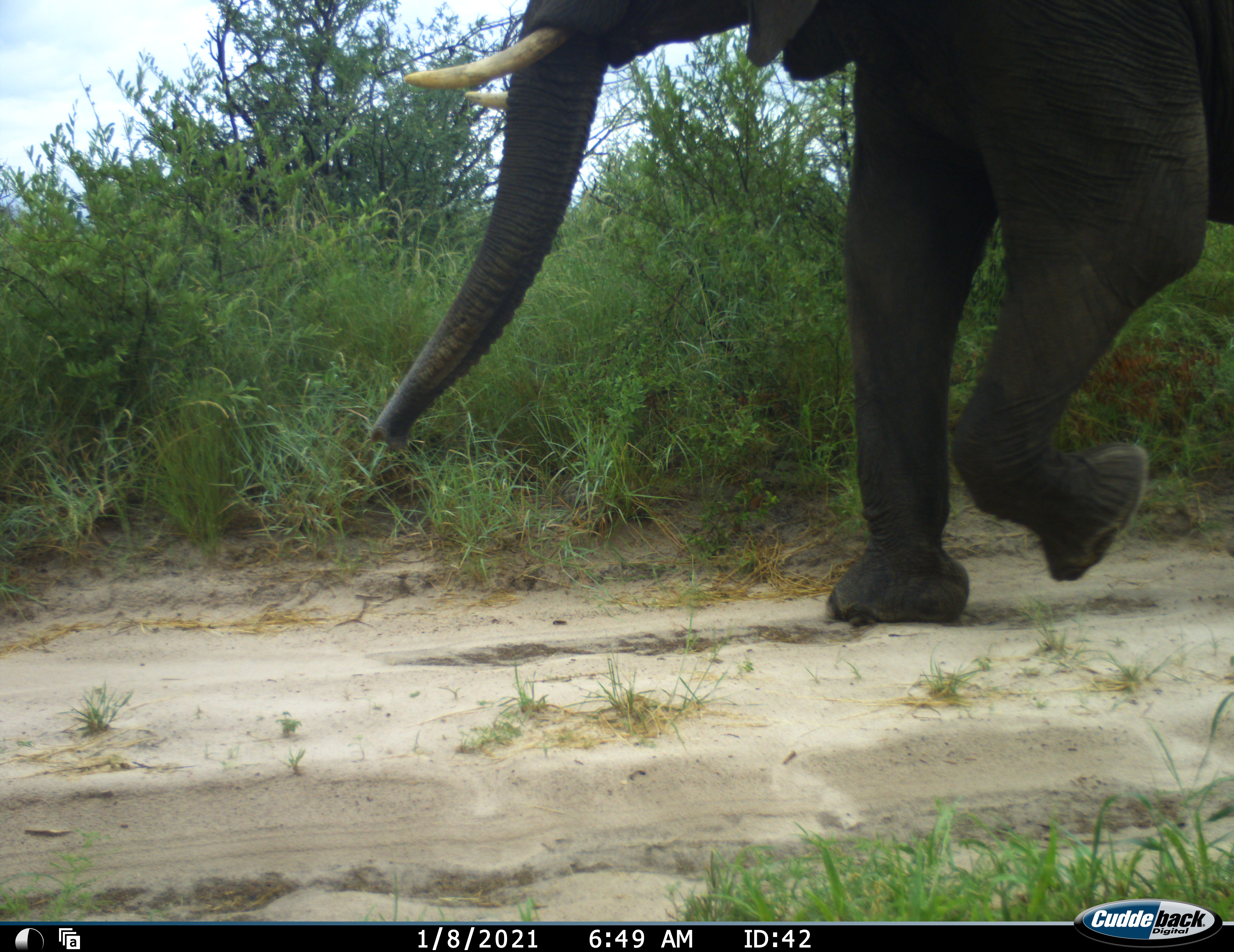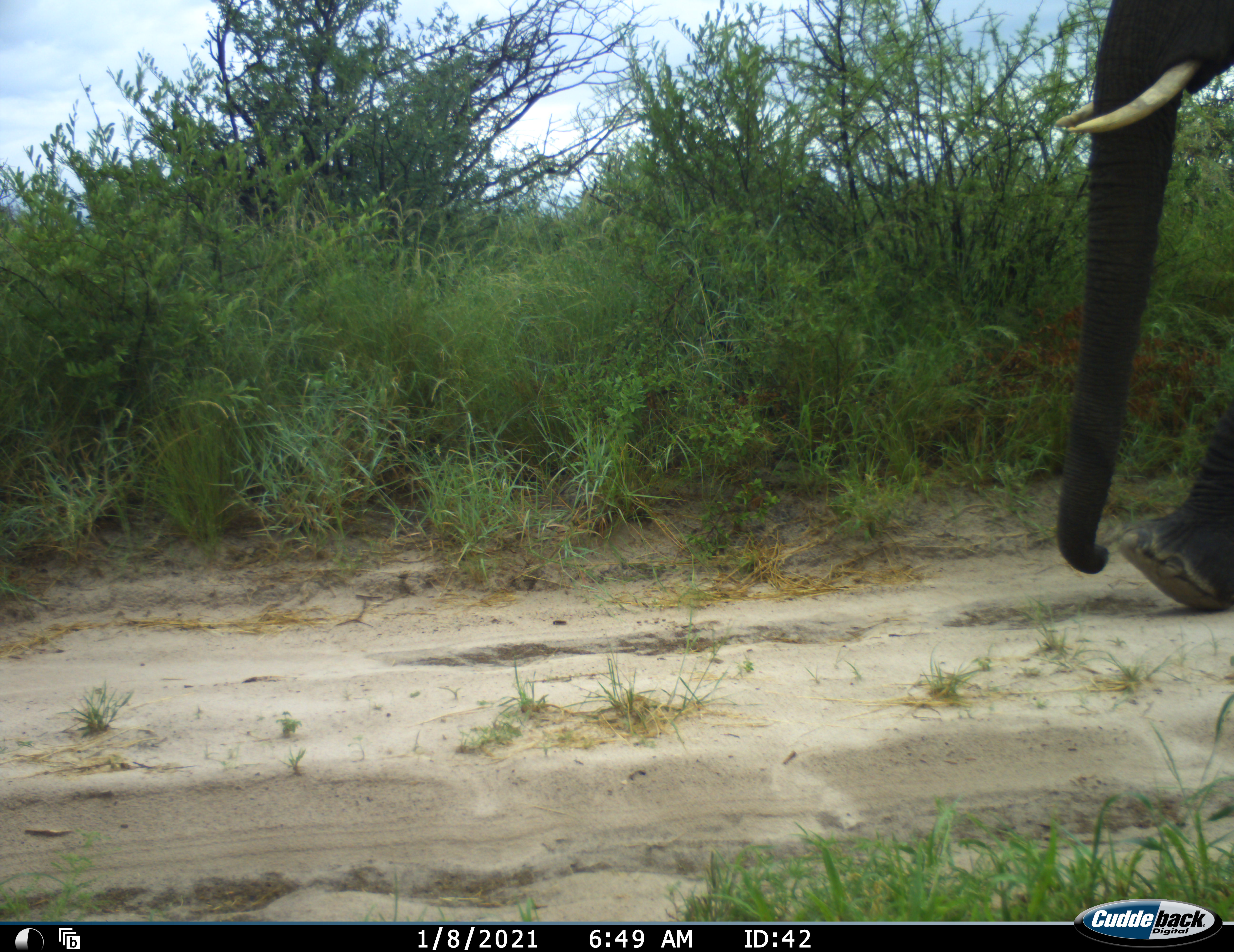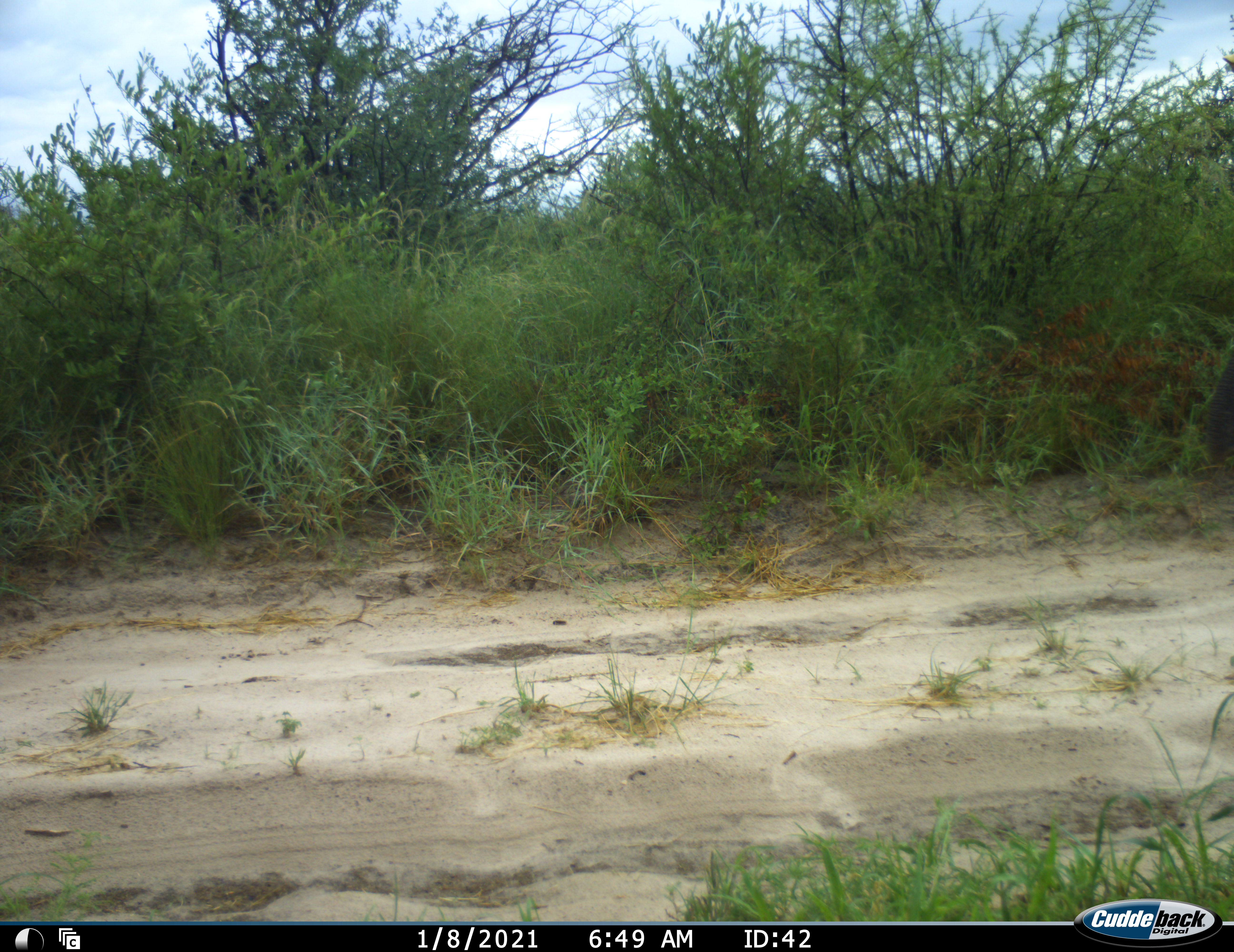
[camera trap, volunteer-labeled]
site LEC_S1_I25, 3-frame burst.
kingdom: Animalia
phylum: Chordata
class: Mammalia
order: Proboscidea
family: Elephantidae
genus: Loxodonta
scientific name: Loxodonta africana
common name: african bush elephant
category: elephant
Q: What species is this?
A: Elephant (african bush elephant) (Loxodonta africana).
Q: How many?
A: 1.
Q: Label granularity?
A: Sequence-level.